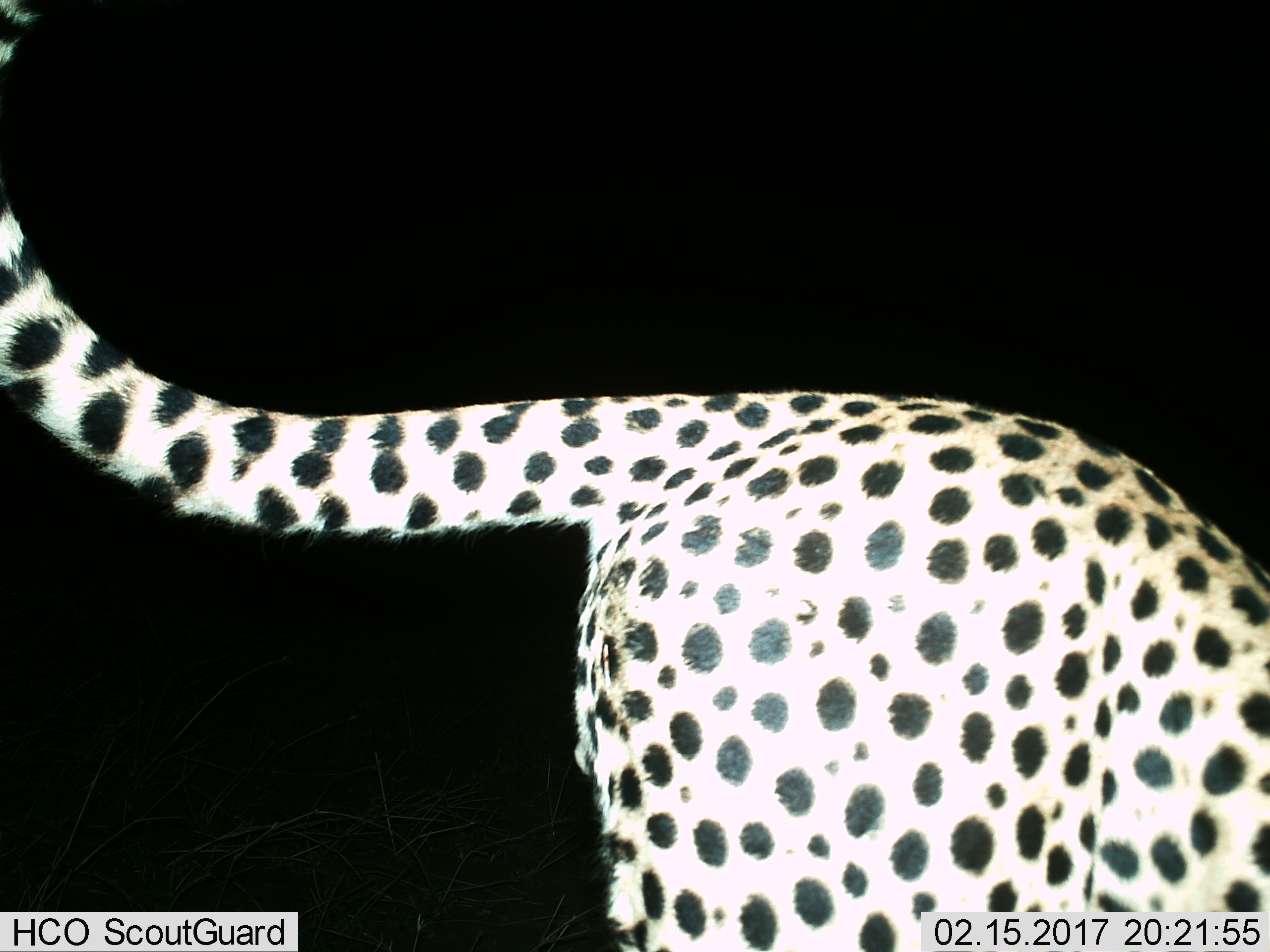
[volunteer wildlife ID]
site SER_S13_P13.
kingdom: Animalia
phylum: Chordata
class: Mammalia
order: Carnivora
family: Felidae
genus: Acinonyx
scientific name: Acinonyx jubatus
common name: cheetah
Cheetah (Acinonyx jubatus), count 1. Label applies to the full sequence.